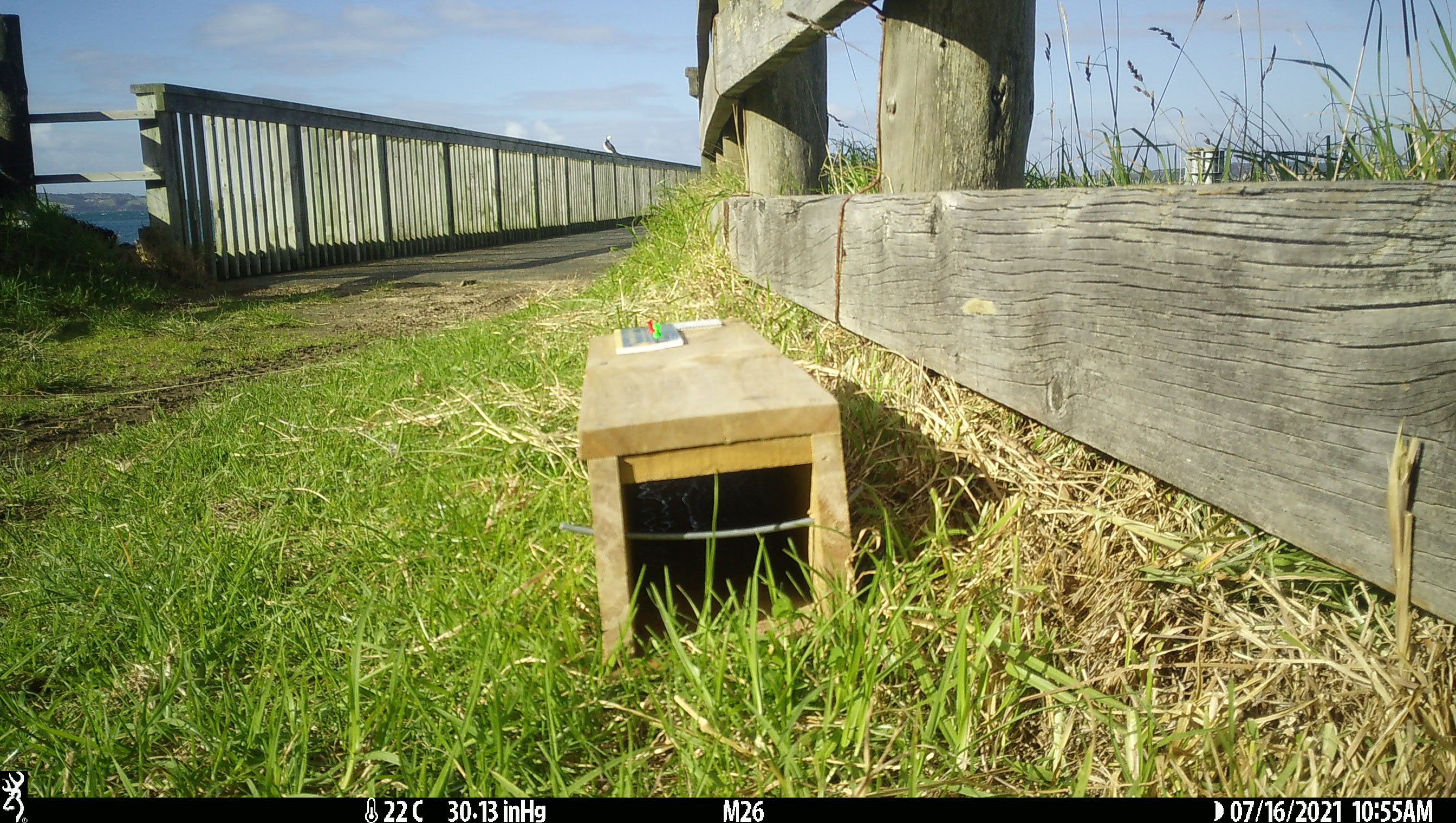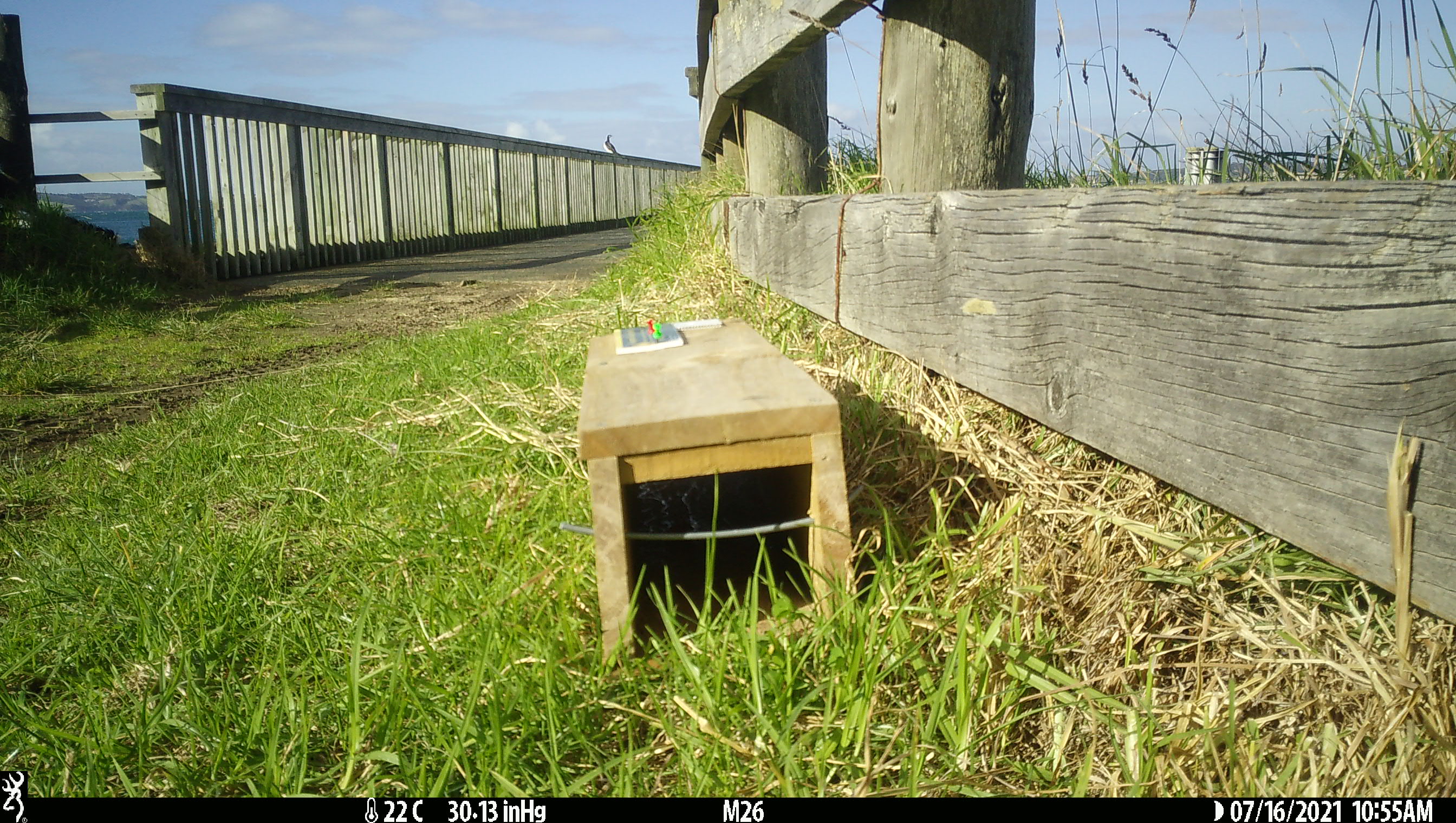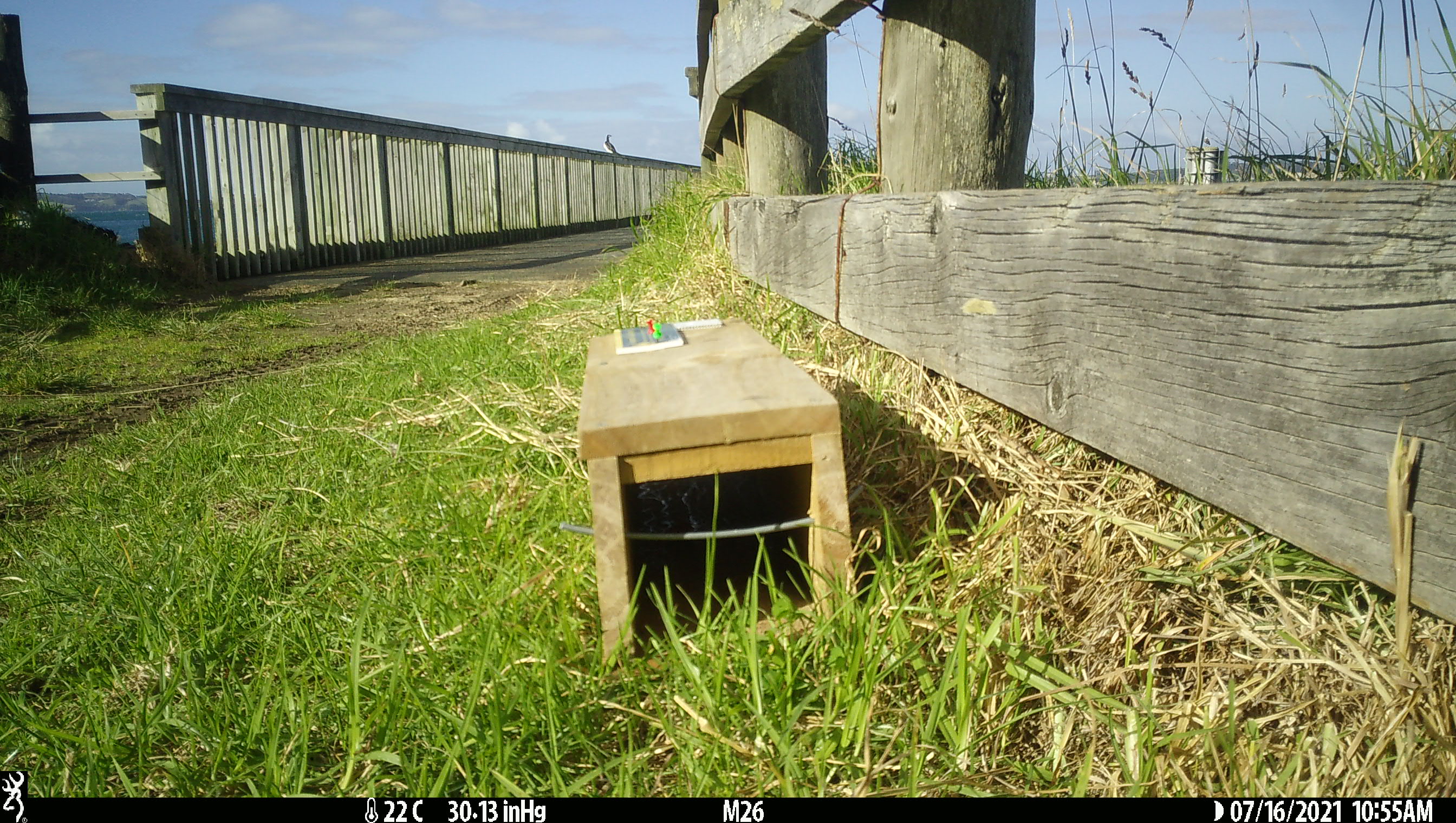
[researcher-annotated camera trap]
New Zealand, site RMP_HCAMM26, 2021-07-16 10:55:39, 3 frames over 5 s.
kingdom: Animalia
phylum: Chordata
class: Aves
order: Suliformes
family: Phalacrocoracidae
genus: Gulosus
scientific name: Gulosus aristotelis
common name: common shag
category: shag